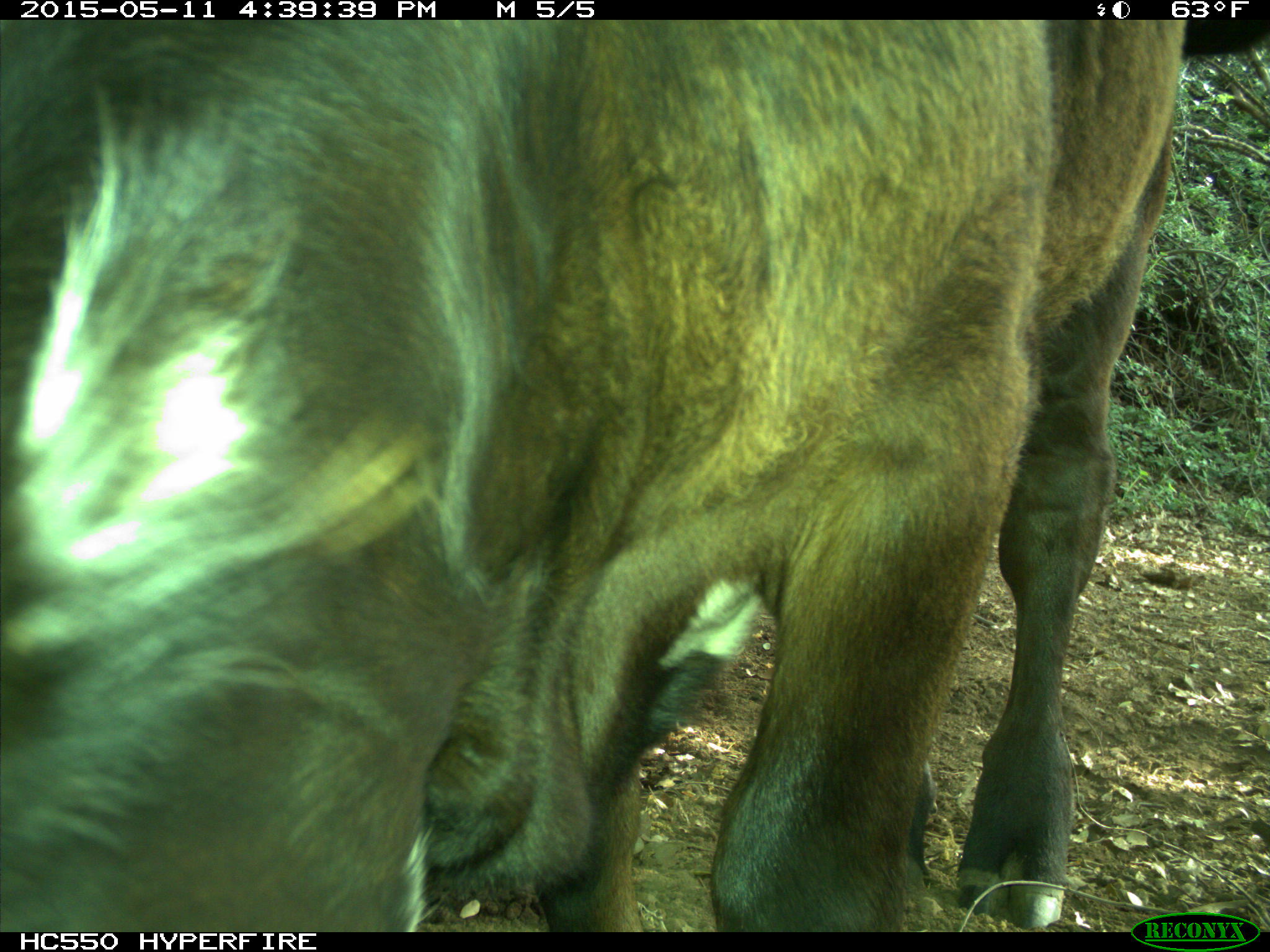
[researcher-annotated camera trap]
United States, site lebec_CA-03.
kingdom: Animalia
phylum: Chordata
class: Mammalia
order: Artiodactyla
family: Bovidae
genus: Bos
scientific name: Bos taurus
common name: domestic cow